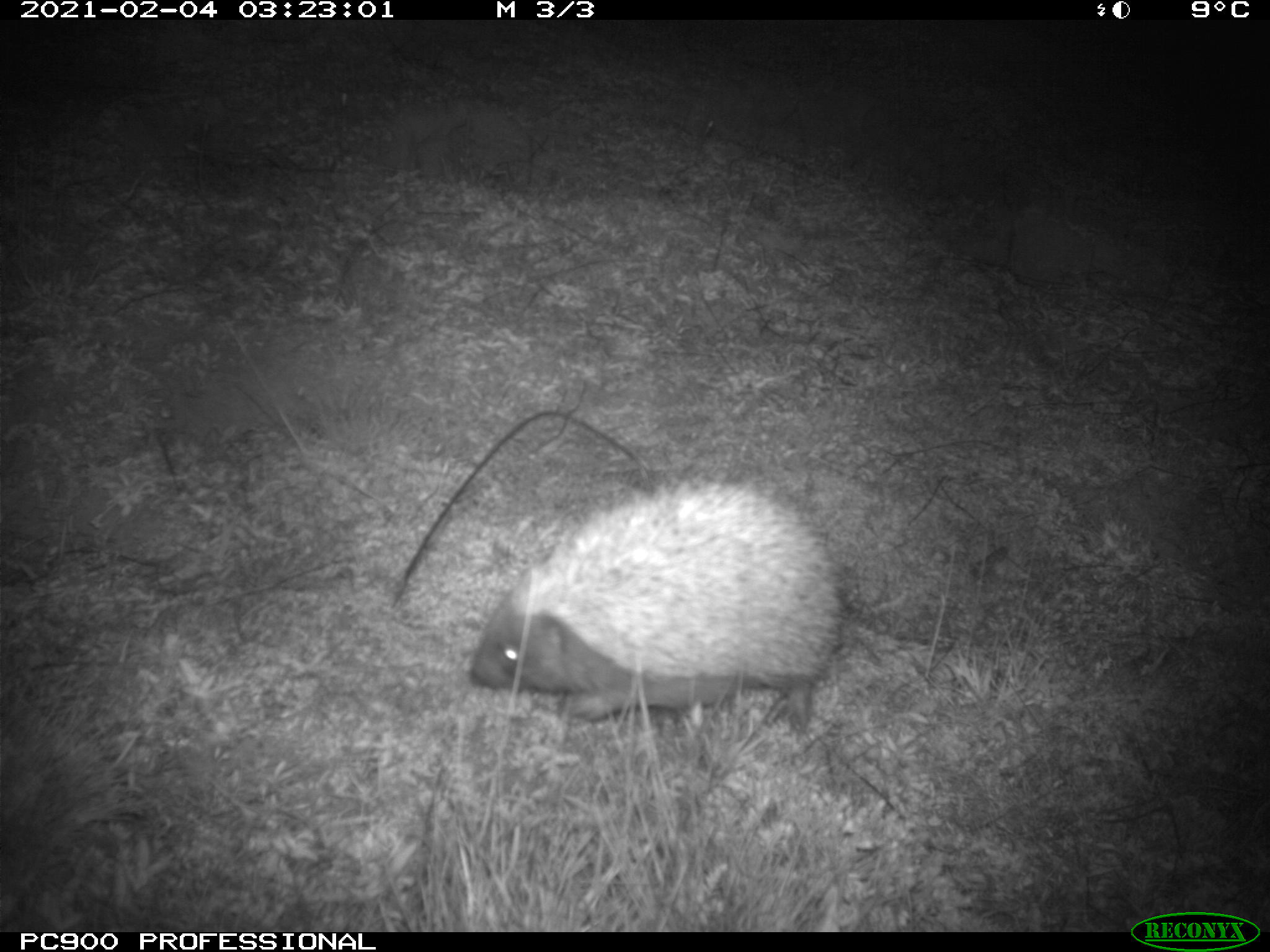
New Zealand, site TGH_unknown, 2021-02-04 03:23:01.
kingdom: Animalia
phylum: Chordata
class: Mammalia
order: Eulipotyphla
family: Erinaceidae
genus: Erinaceus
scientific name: Erinaceus europaeus europaeus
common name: european hedgehog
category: hedgehog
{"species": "hedgehog (european hedgehog) (Erinaceus europaeus europaeus)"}